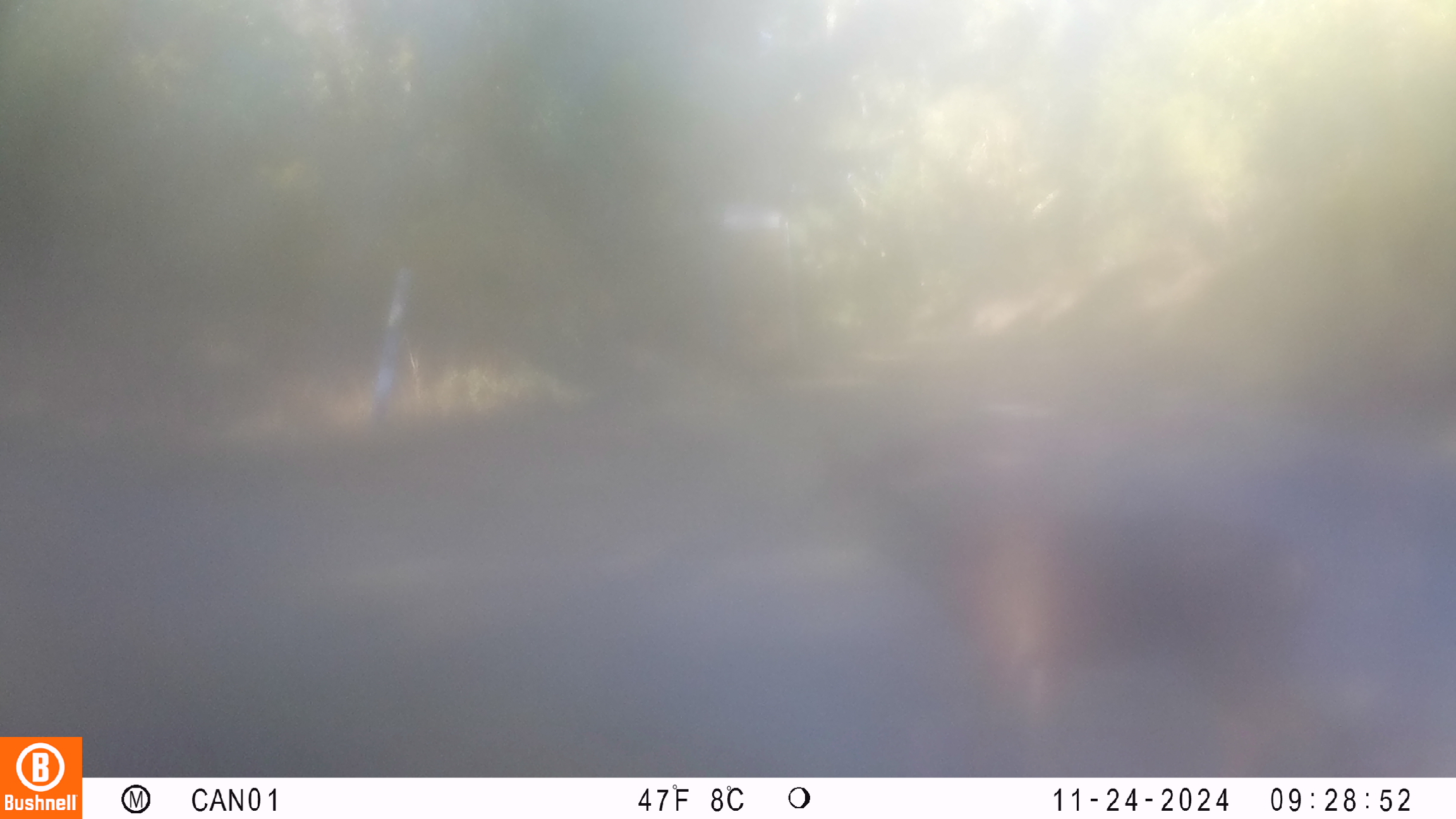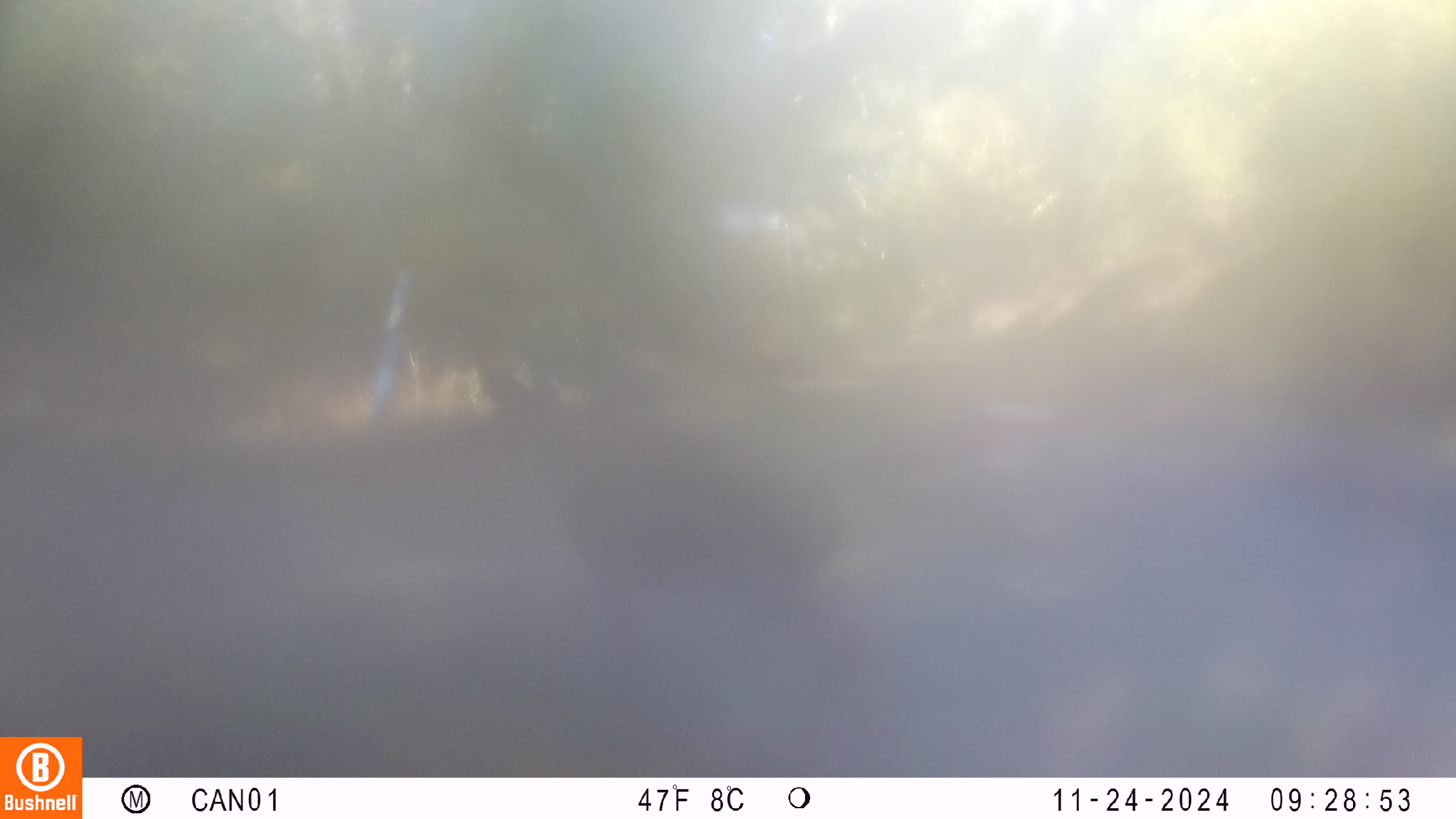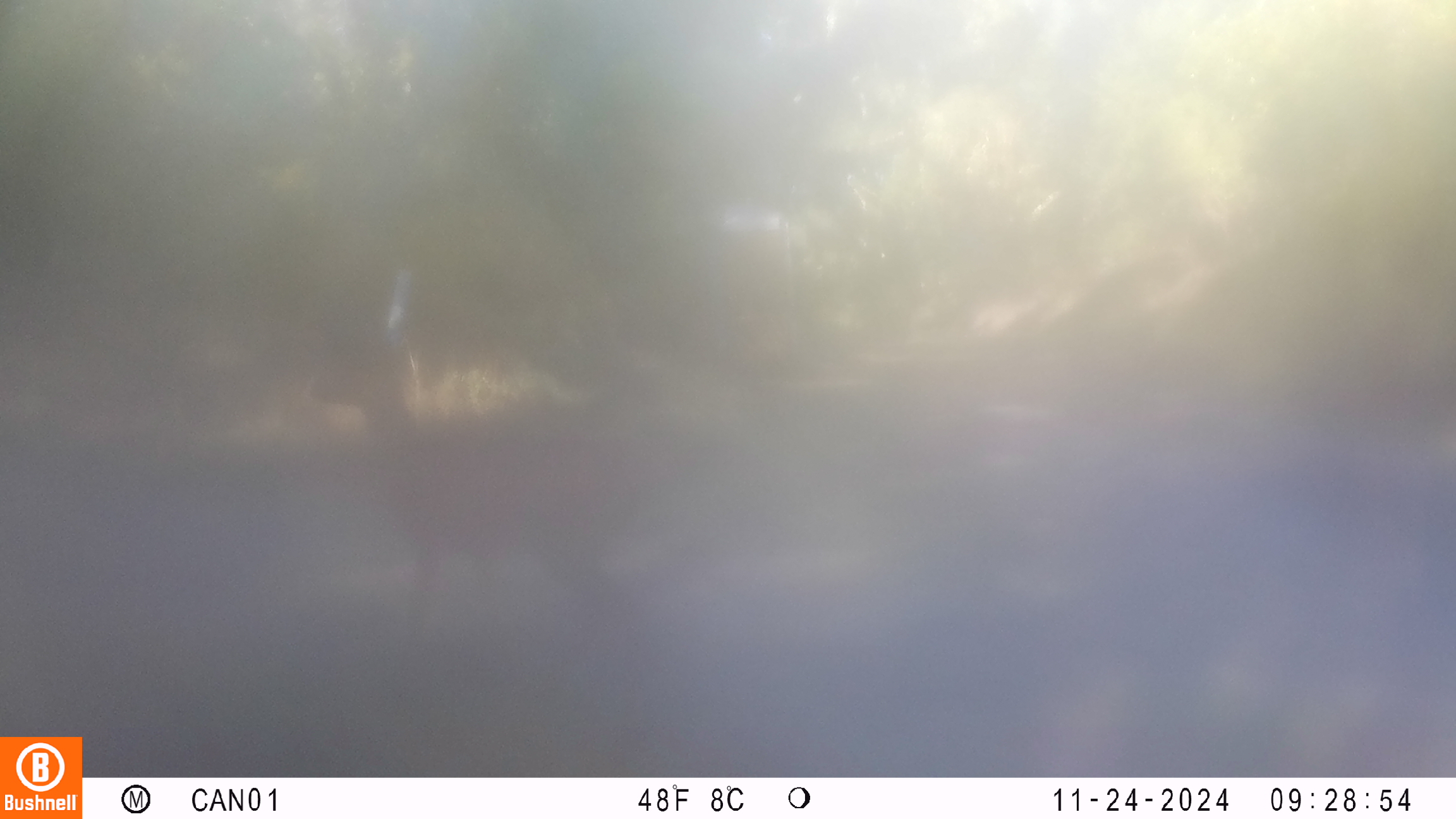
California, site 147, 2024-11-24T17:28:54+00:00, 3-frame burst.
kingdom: Animalia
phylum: Chordata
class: Mammalia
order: Artiodactyla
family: Cervidae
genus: Odocoileus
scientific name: Odocoileus hemionus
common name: mule deer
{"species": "mule deer (Odocoileus hemionus)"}